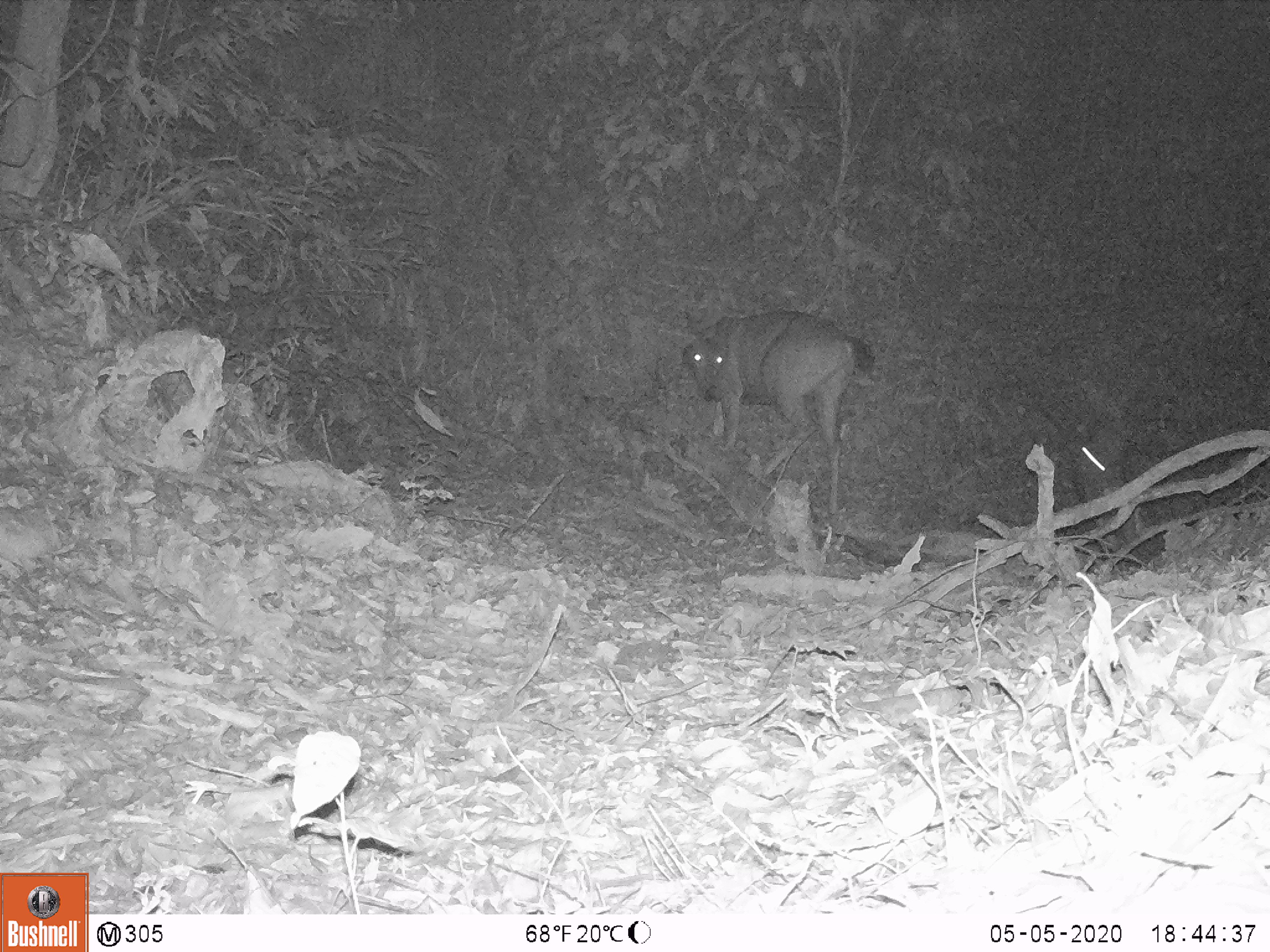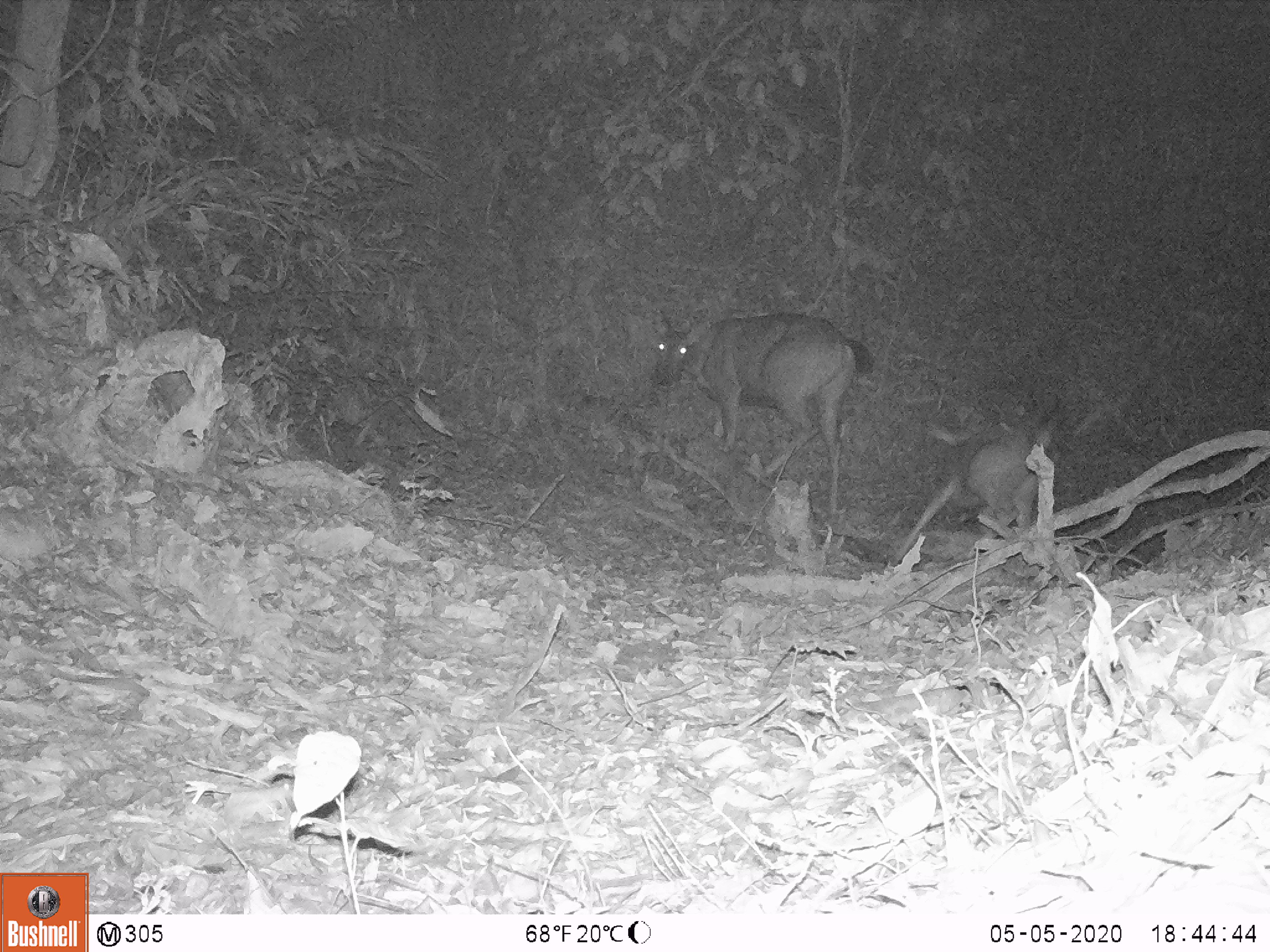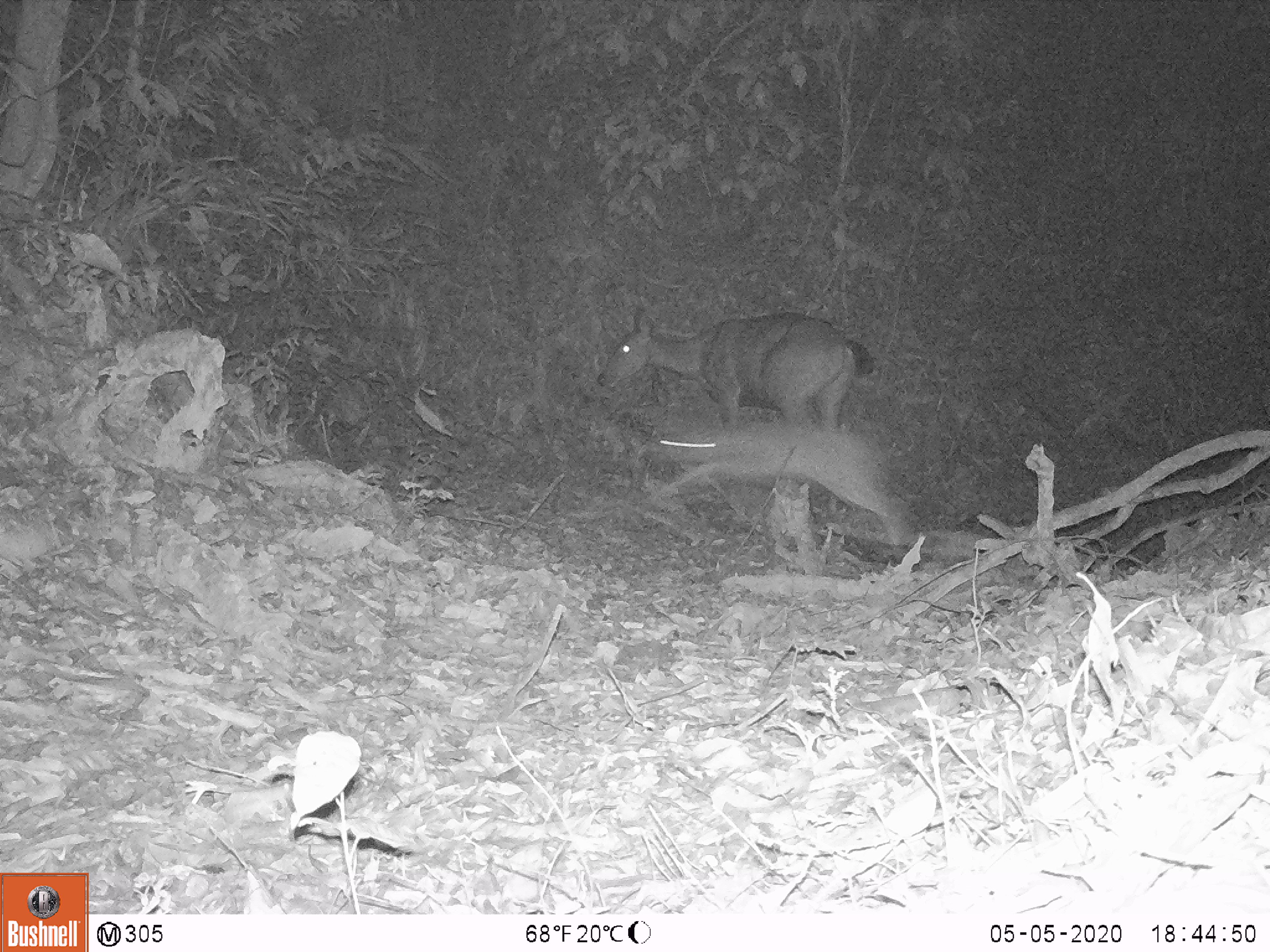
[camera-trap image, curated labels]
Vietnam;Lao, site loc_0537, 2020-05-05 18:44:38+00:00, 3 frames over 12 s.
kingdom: Animalia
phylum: Chordata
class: Mammalia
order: Artiodactyla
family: Cervidae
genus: Rusa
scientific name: Rusa unicolor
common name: sambar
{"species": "sambar (Rusa unicolor)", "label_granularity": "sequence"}